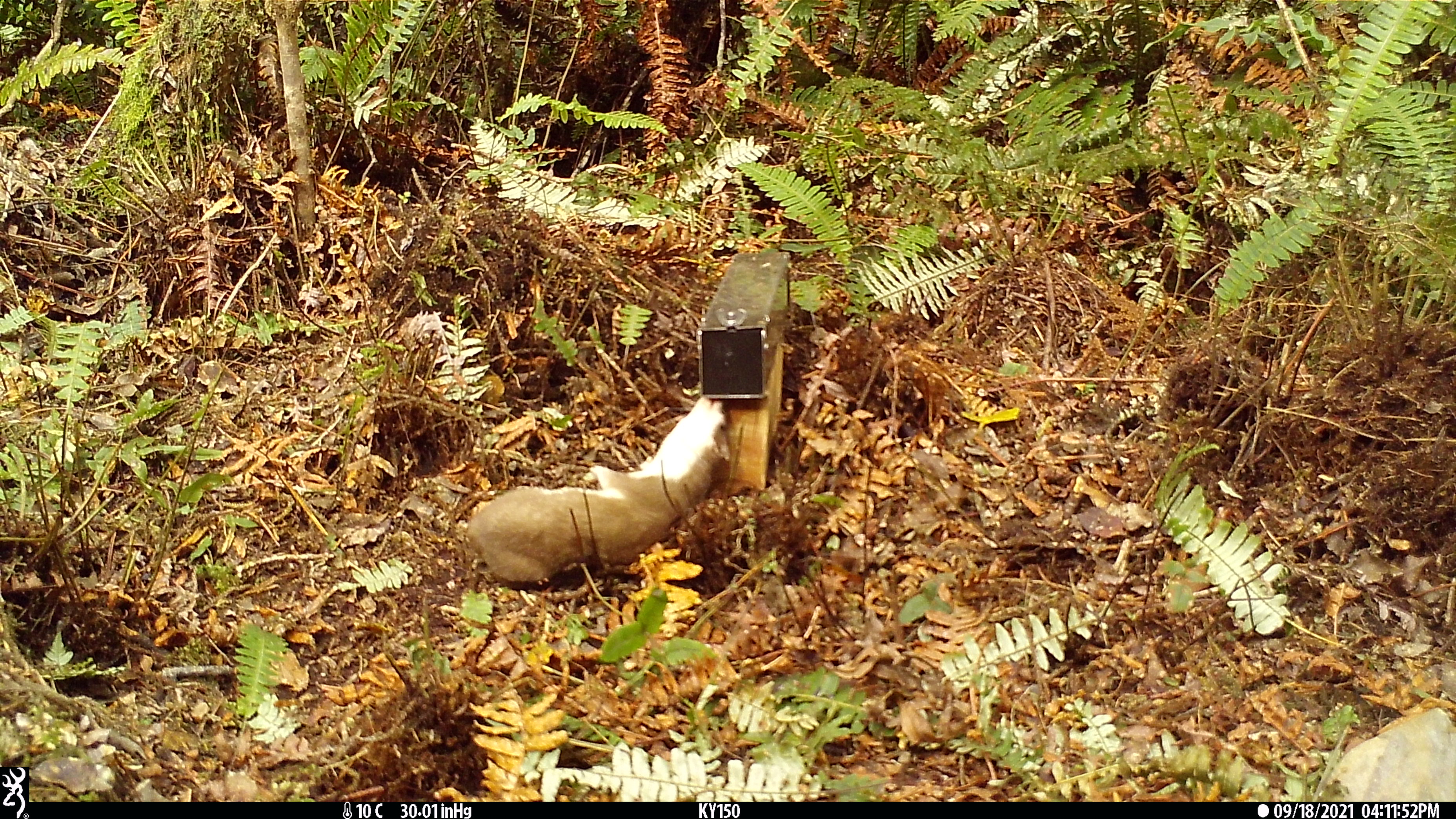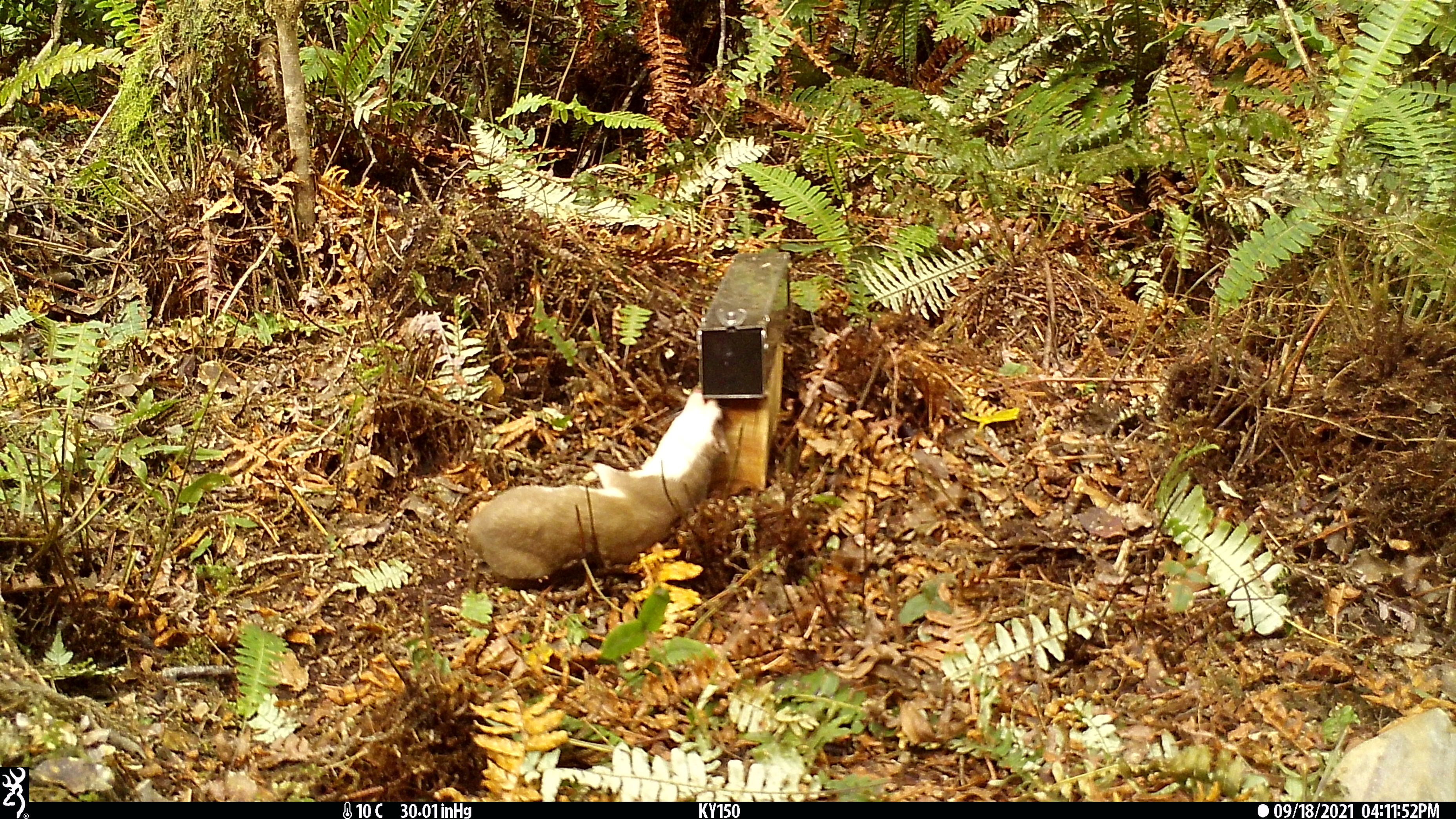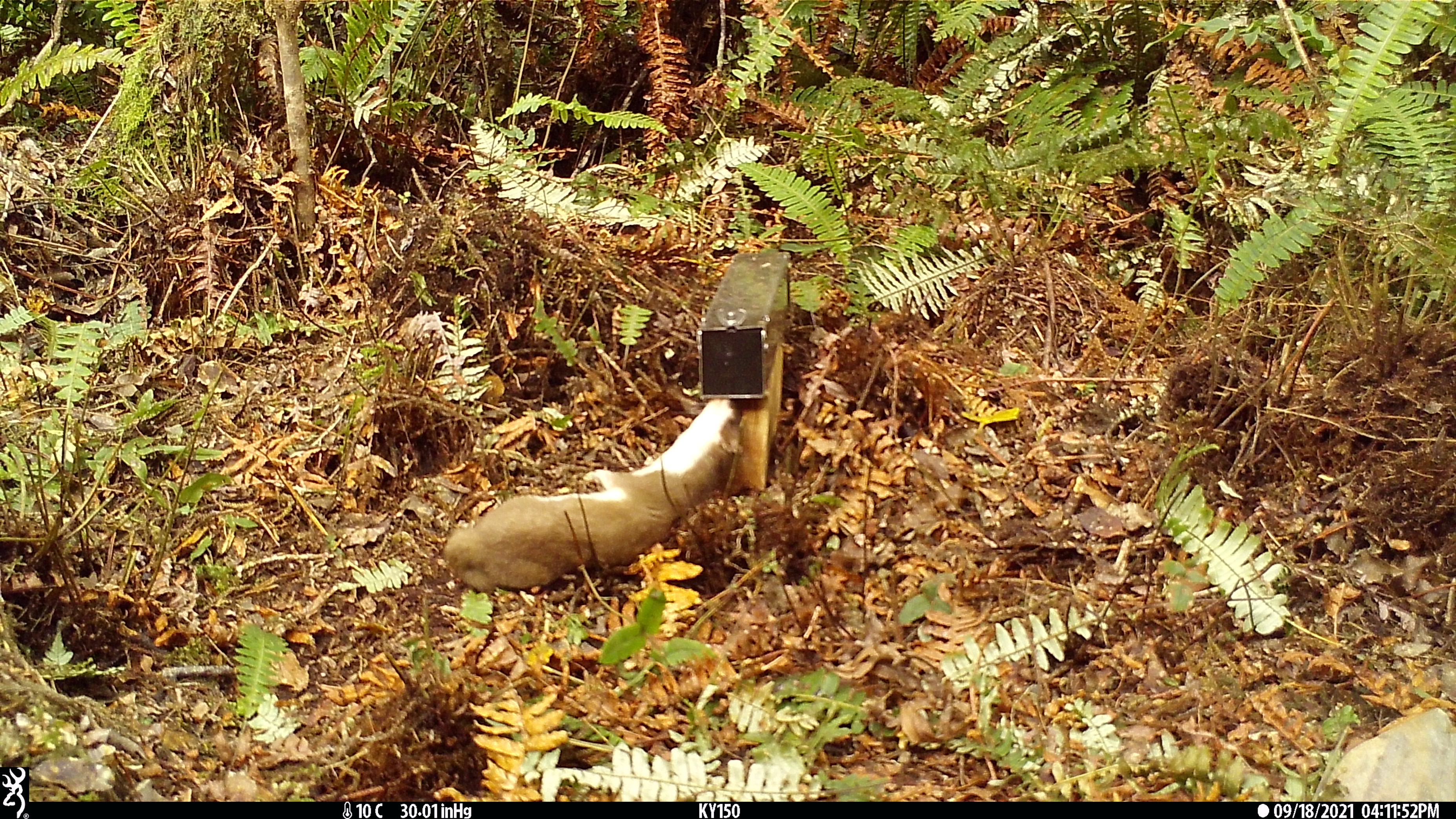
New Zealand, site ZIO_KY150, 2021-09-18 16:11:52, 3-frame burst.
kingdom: Animalia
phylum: Chordata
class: Mammalia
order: Carnivora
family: Mustelidae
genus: Mustela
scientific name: Mustela erminea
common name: stoat